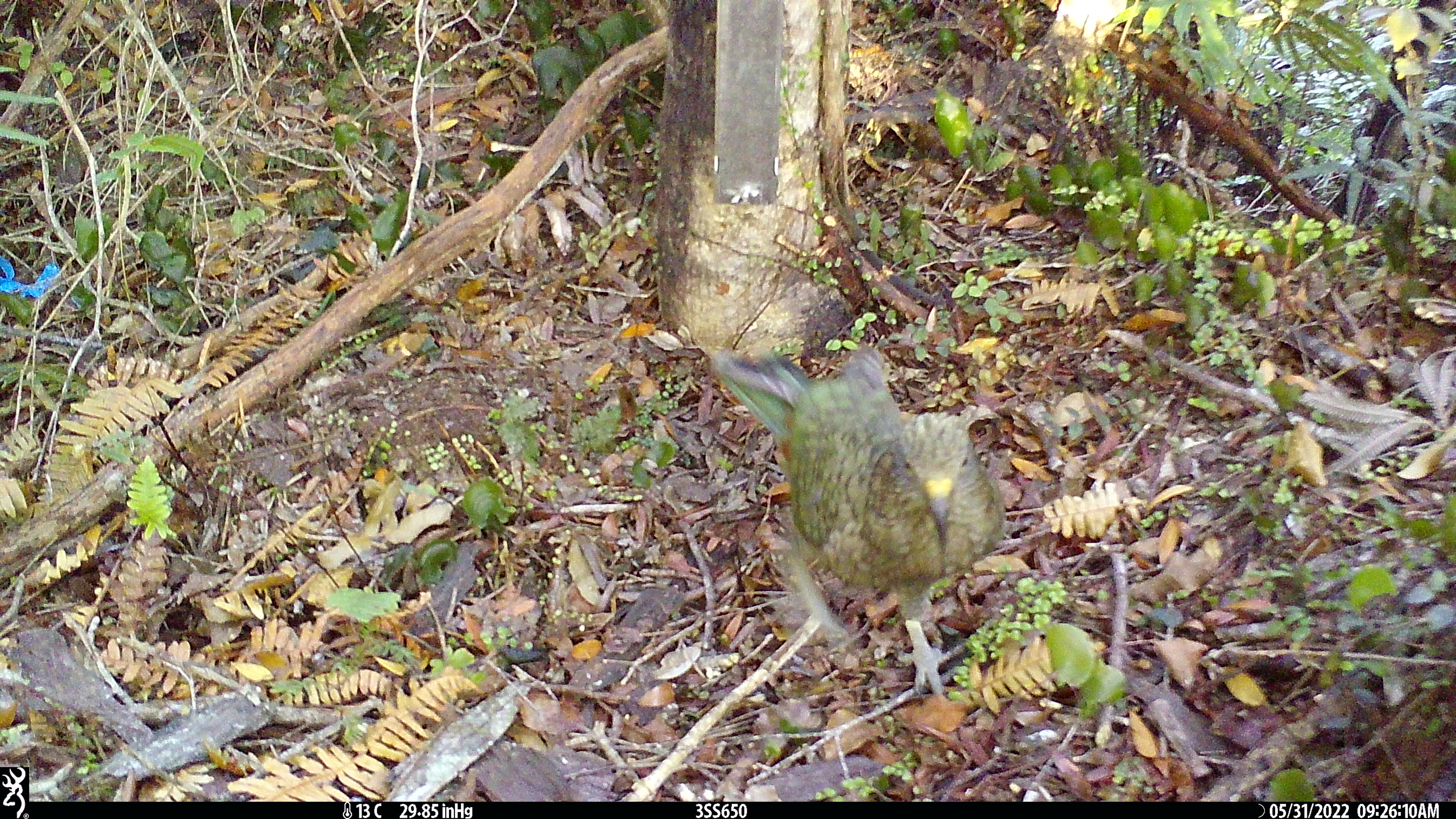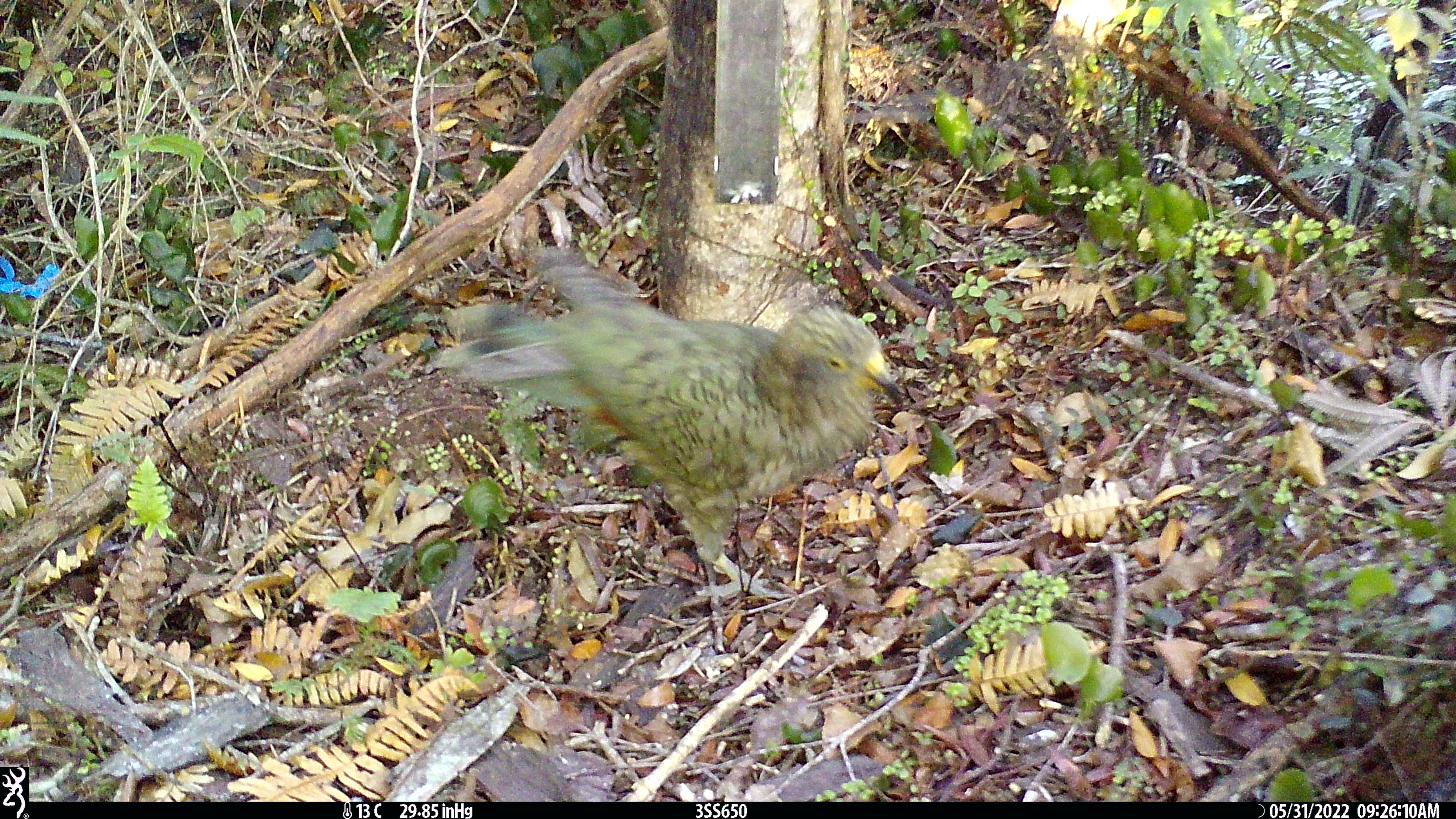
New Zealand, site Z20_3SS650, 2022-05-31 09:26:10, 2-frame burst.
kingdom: Animalia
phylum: Chordata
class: Aves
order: Psittaciformes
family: Strigopidae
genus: Nestor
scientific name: Nestor notabilis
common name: kea